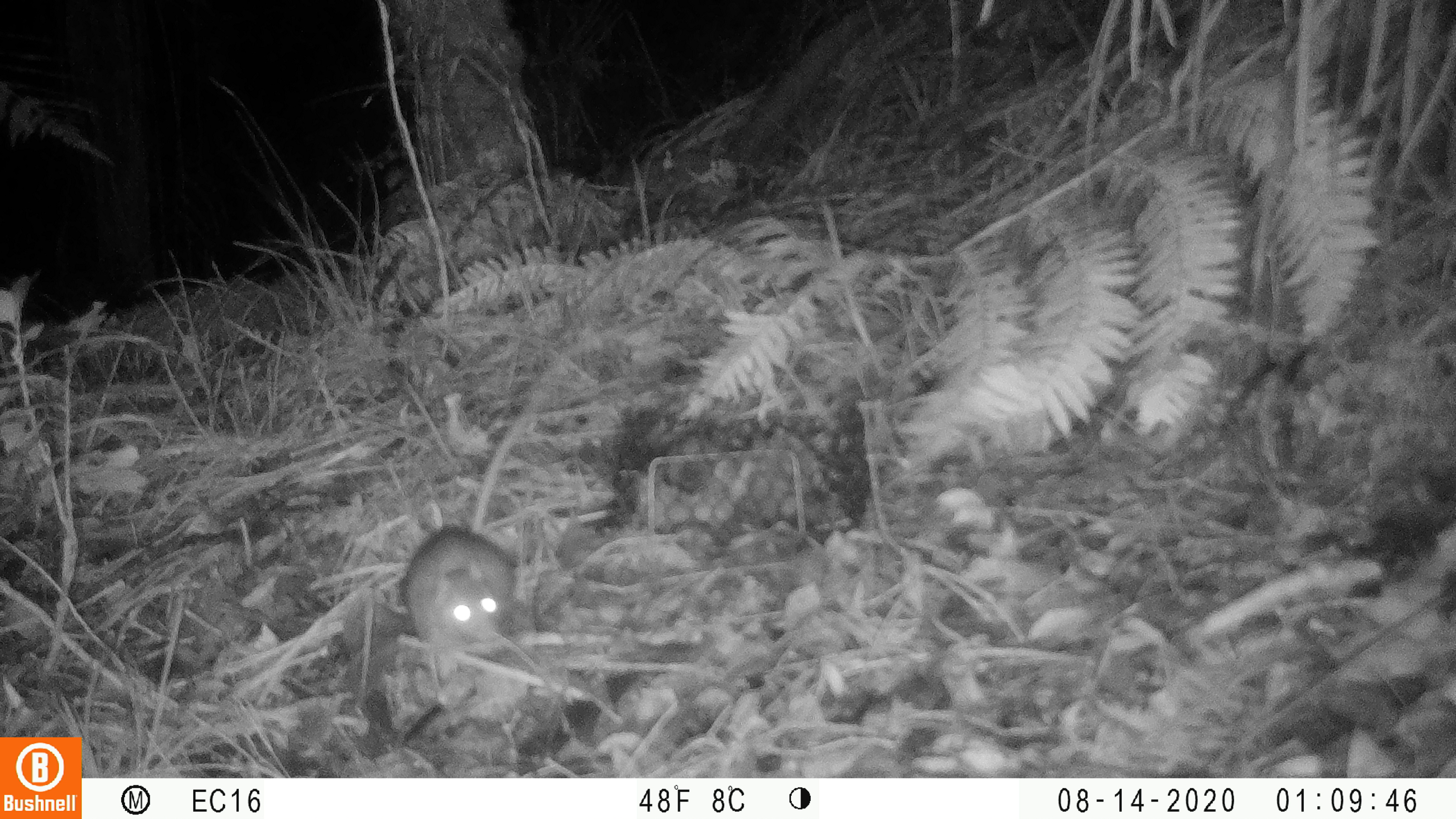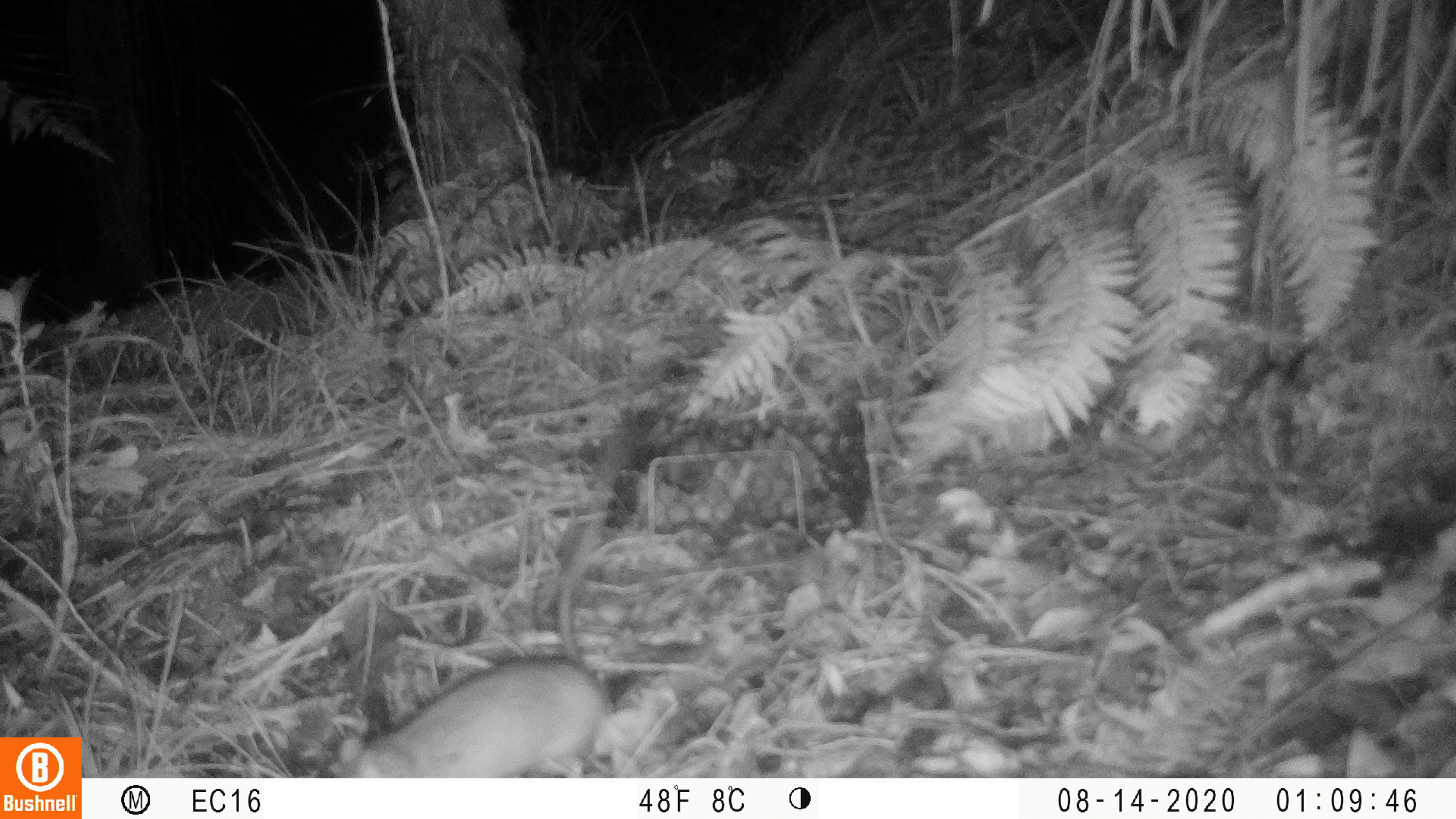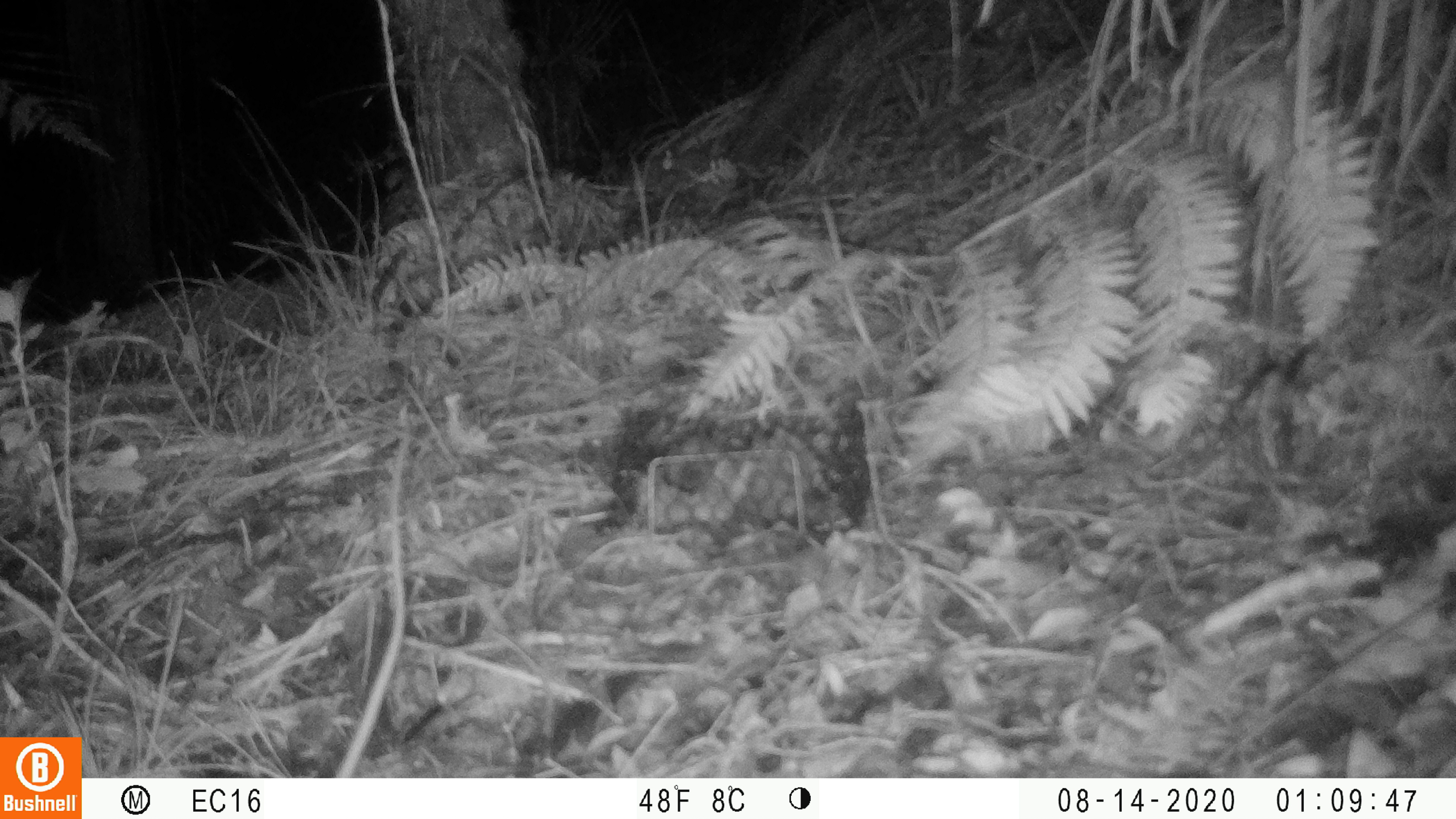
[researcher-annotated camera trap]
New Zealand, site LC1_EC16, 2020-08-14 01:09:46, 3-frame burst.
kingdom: Animalia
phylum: Chordata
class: Mammalia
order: Rodentia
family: Muridae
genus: Rattus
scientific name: Rattus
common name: rat